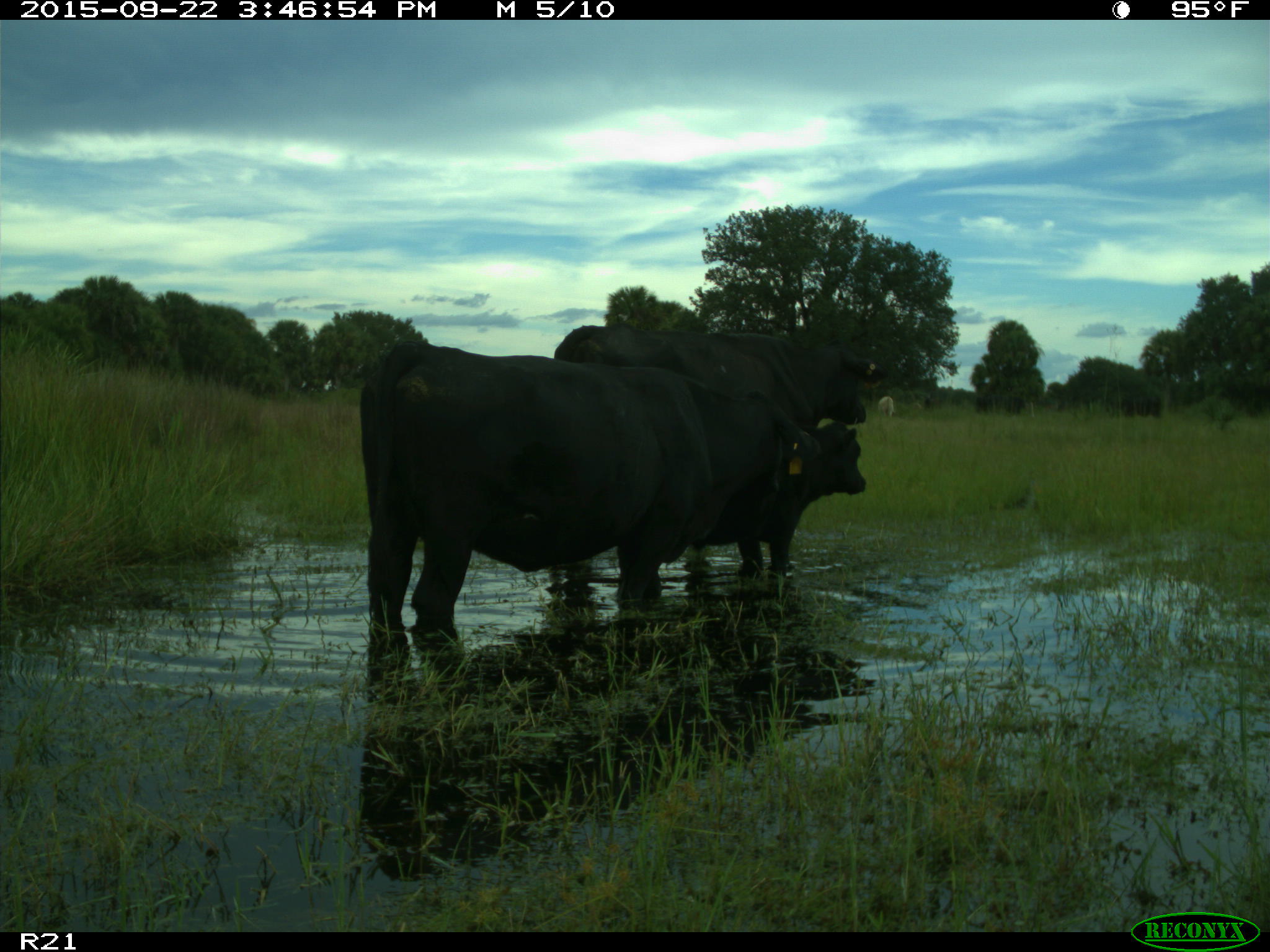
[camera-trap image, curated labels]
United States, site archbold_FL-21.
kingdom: Animalia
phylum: Chordata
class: Mammalia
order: Artiodactyla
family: Bovidae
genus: Bos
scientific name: Bos taurus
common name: domestic cow